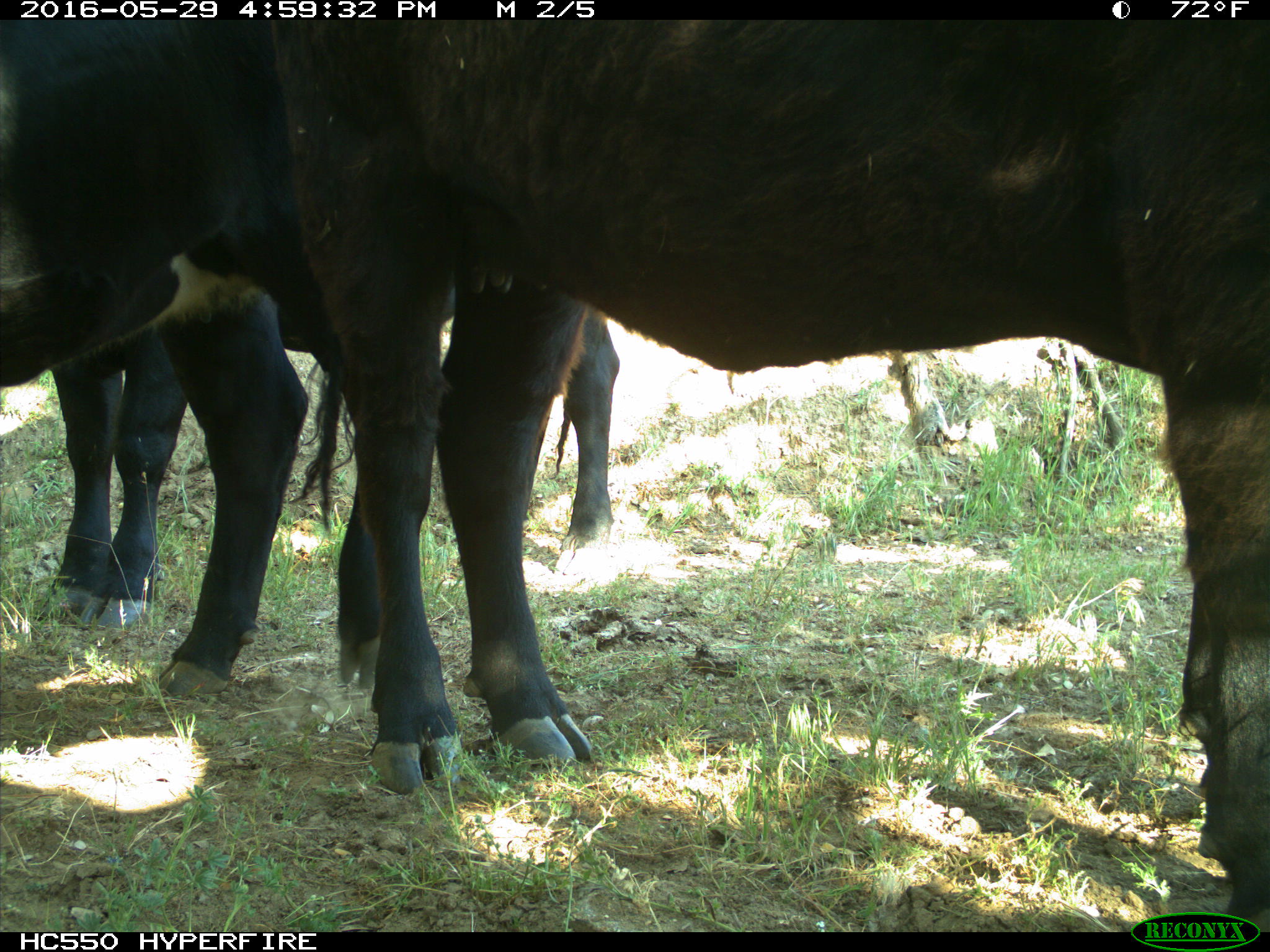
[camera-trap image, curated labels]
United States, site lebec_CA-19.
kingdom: Animalia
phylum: Chordata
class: Mammalia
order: Artiodactyla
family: Bovidae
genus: Bos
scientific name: Bos taurus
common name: domestic cow